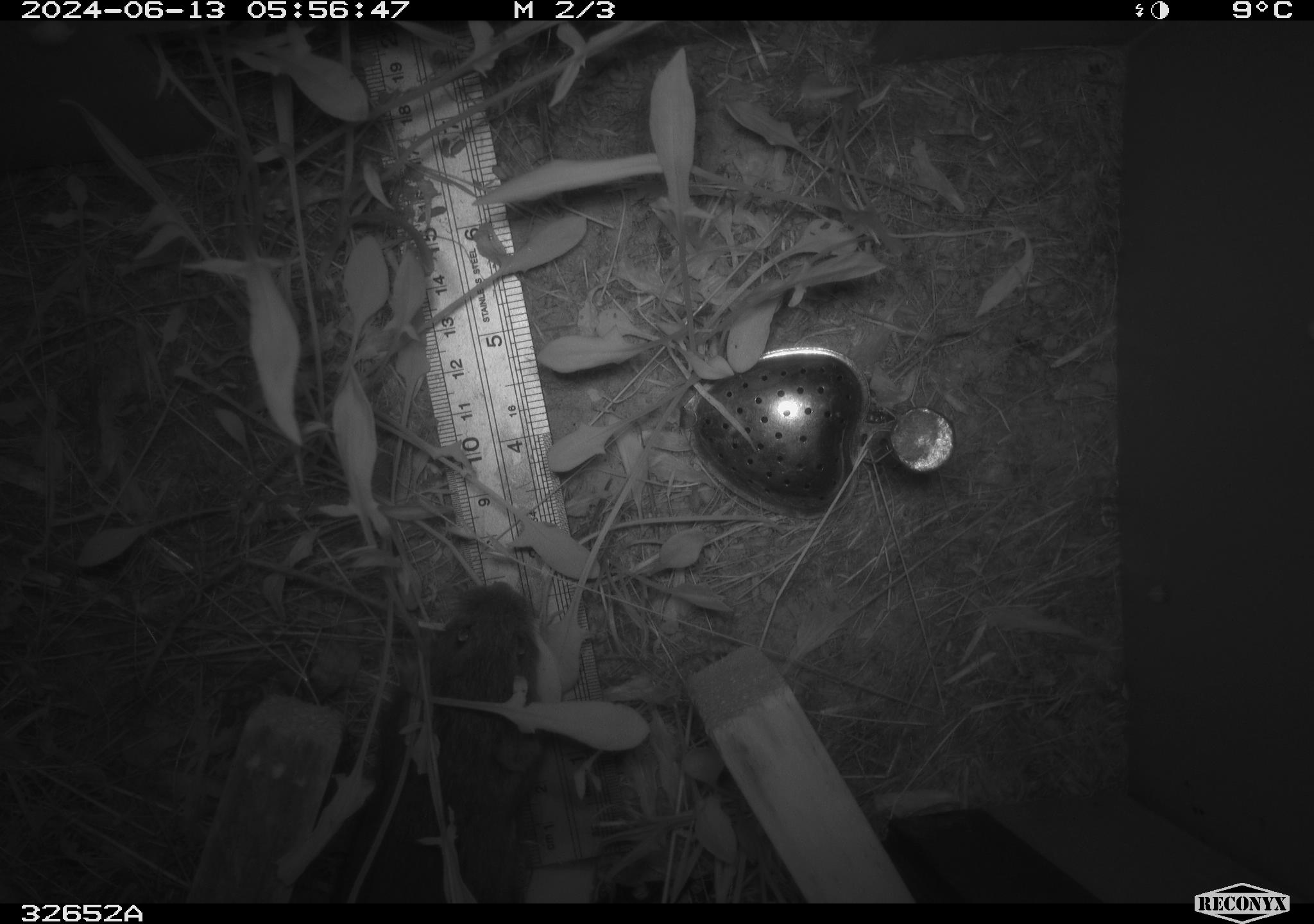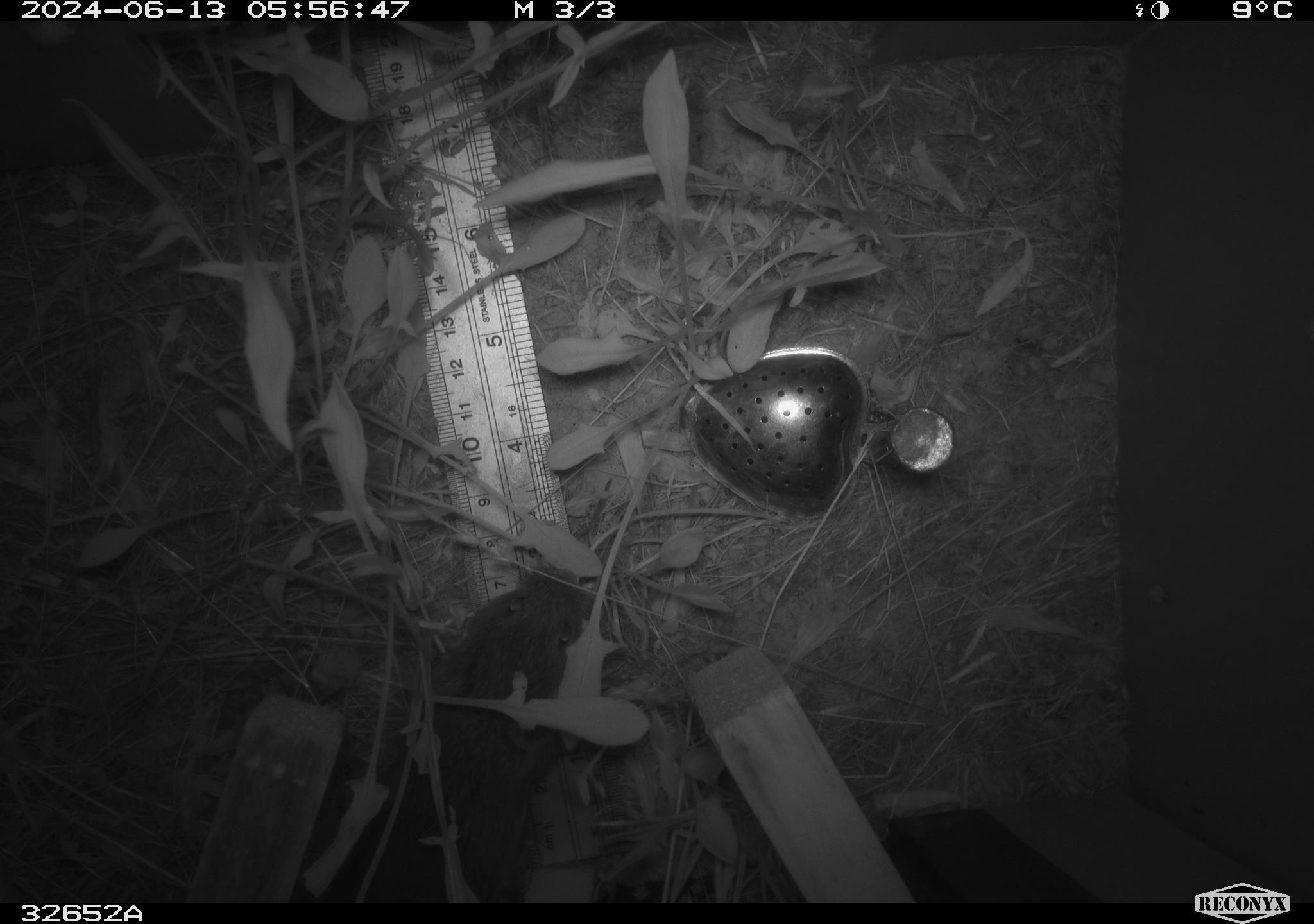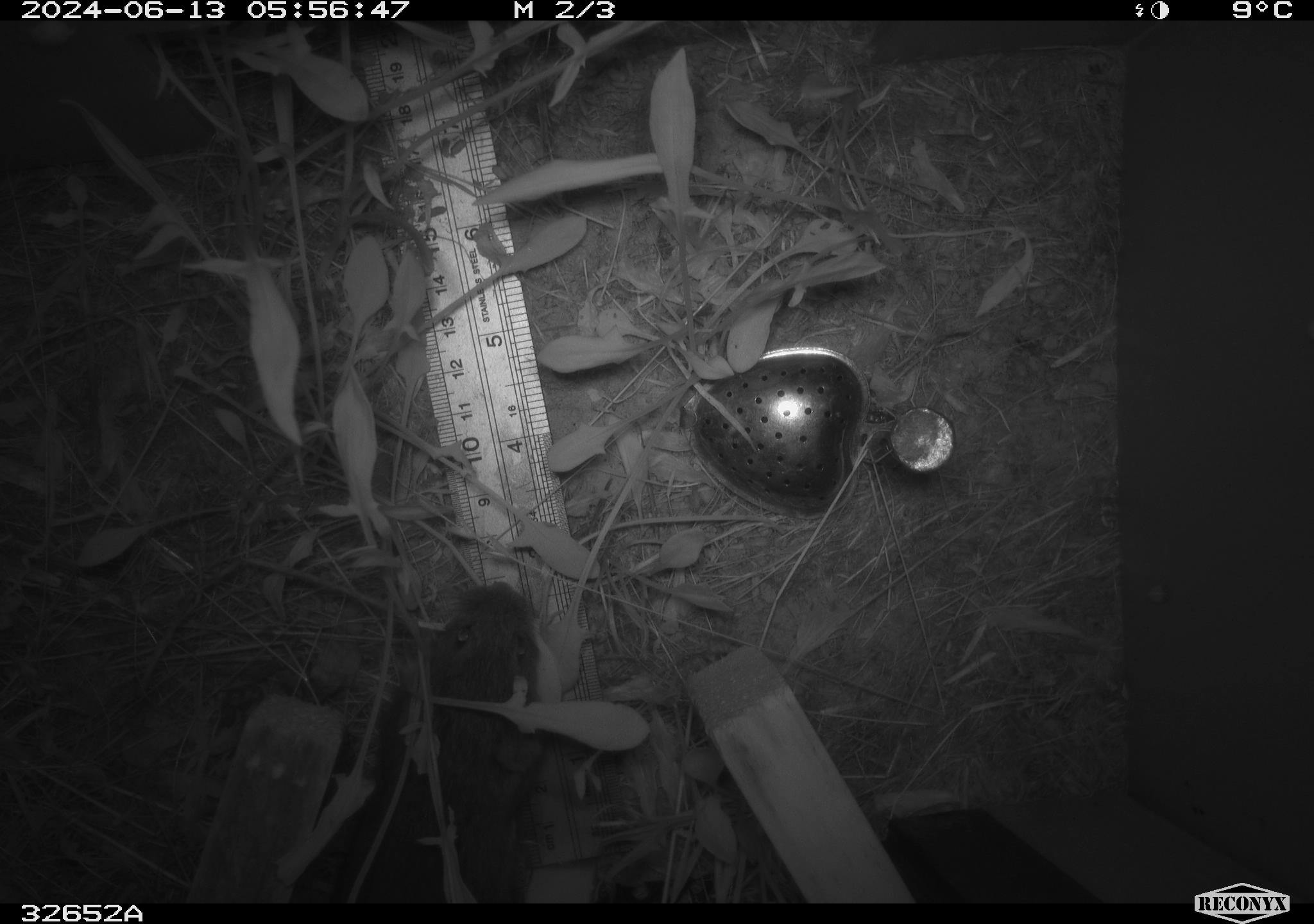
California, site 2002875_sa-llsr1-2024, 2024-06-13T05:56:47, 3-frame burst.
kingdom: Animalia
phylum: Chordata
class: Mammalia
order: Rodentia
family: Cricetidae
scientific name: Arvicolinae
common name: voles, lemmings, and muskrats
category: arvicolinae subfamily